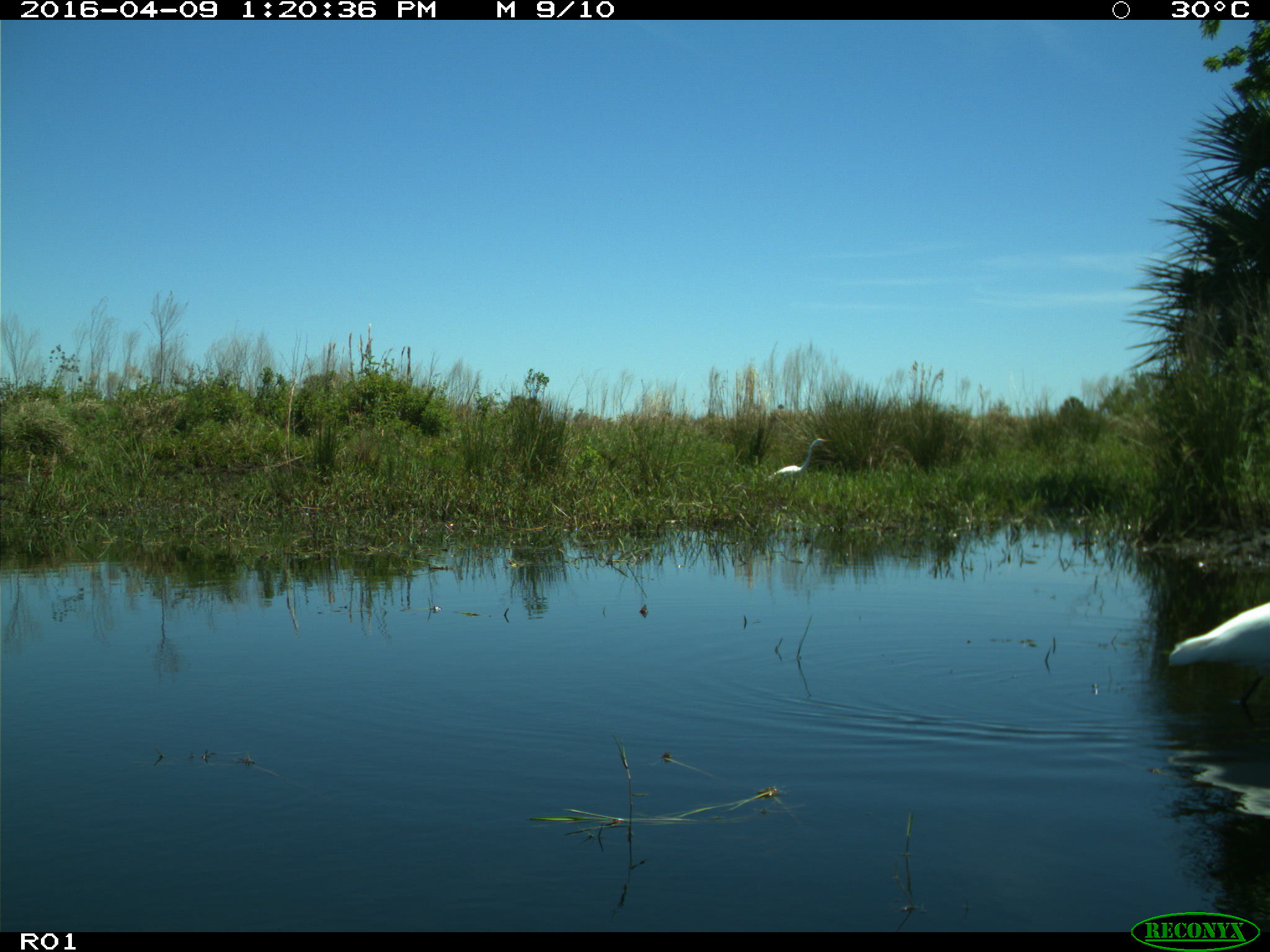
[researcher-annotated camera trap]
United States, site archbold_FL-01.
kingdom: Animalia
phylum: Chordata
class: Aves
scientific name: Aves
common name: birds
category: unidentified bird